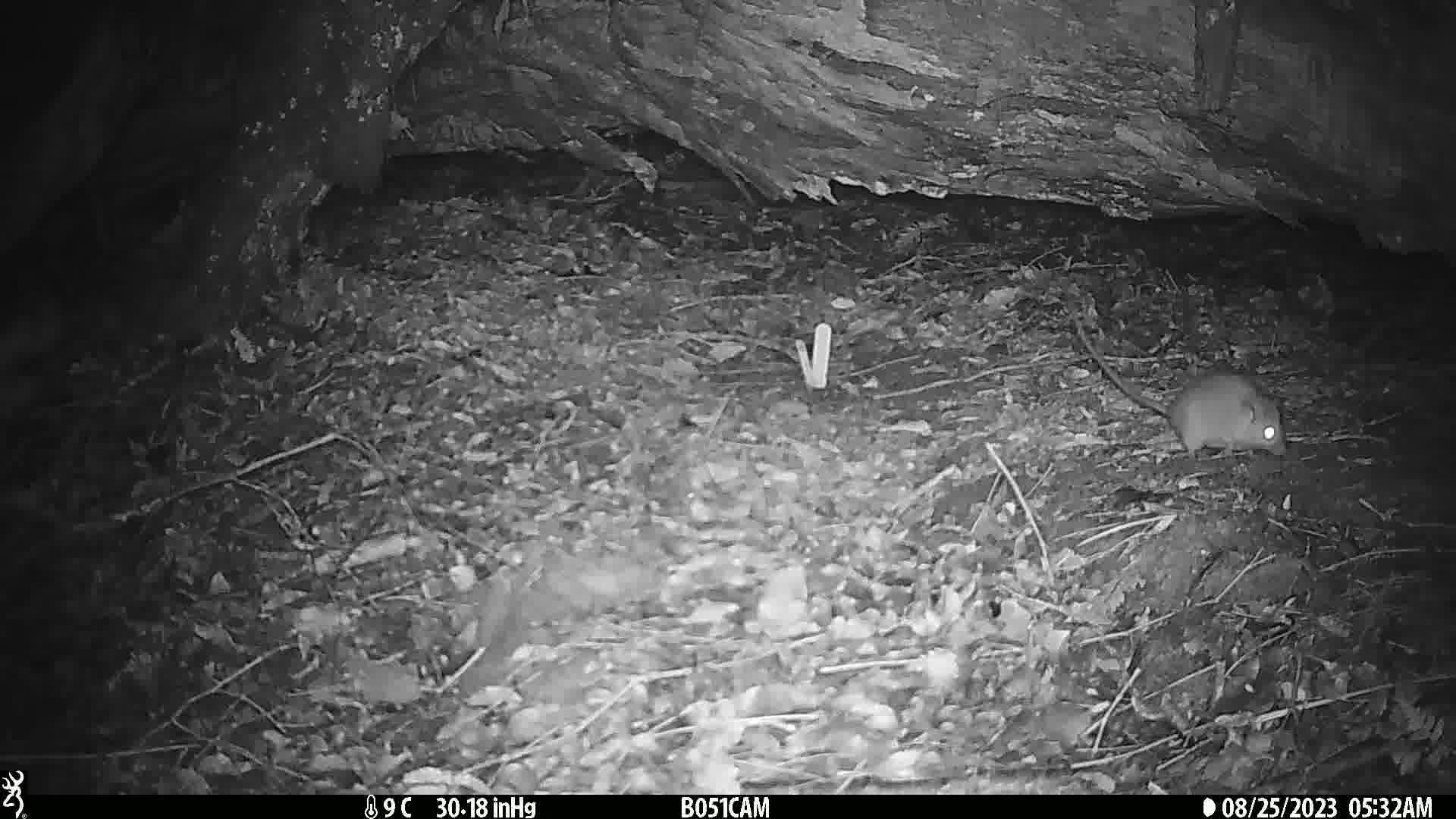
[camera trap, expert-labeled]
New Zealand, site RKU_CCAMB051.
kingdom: Animalia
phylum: Chordata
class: Mammalia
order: Rodentia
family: Muridae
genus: Rattus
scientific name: Rattus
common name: rat